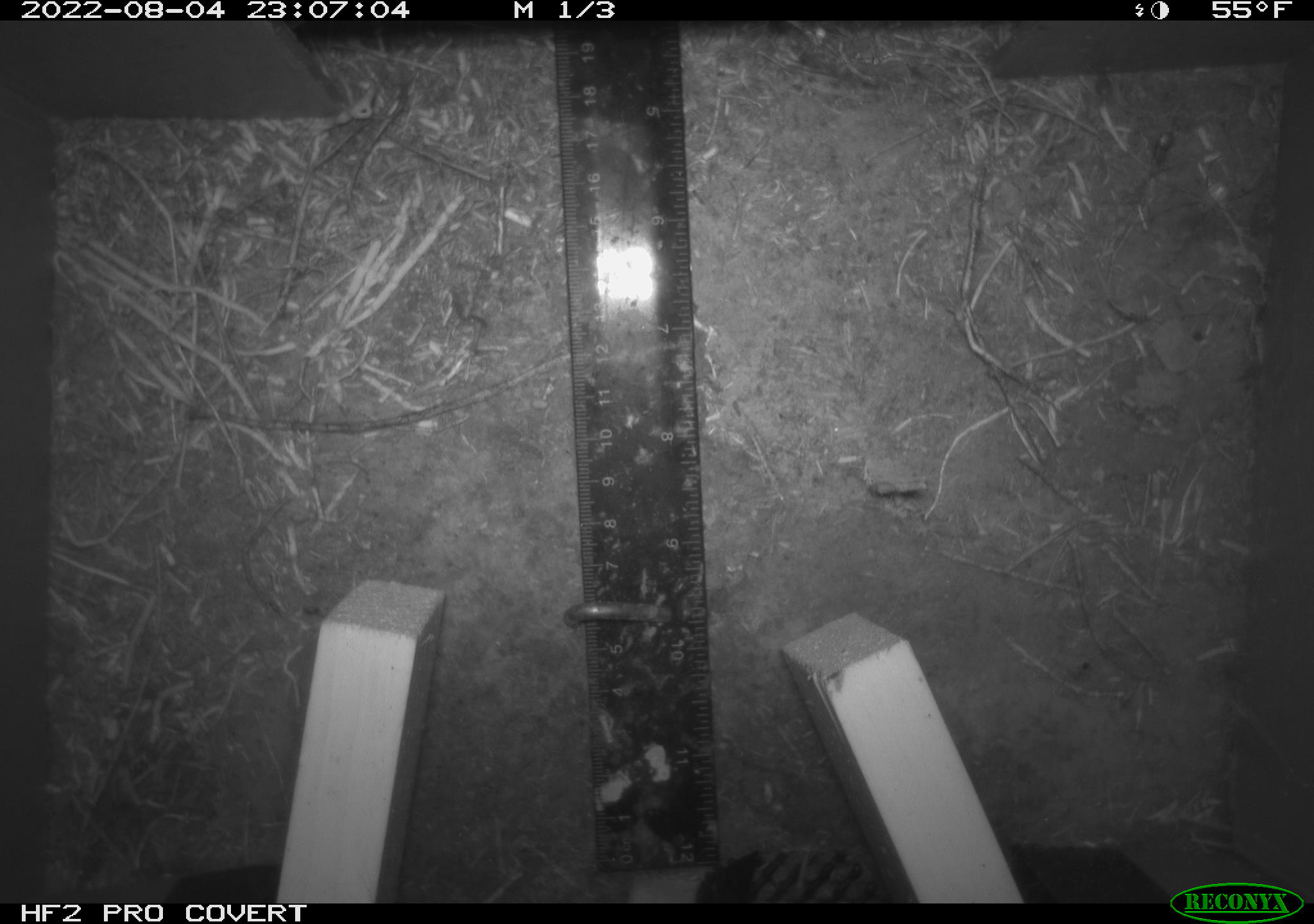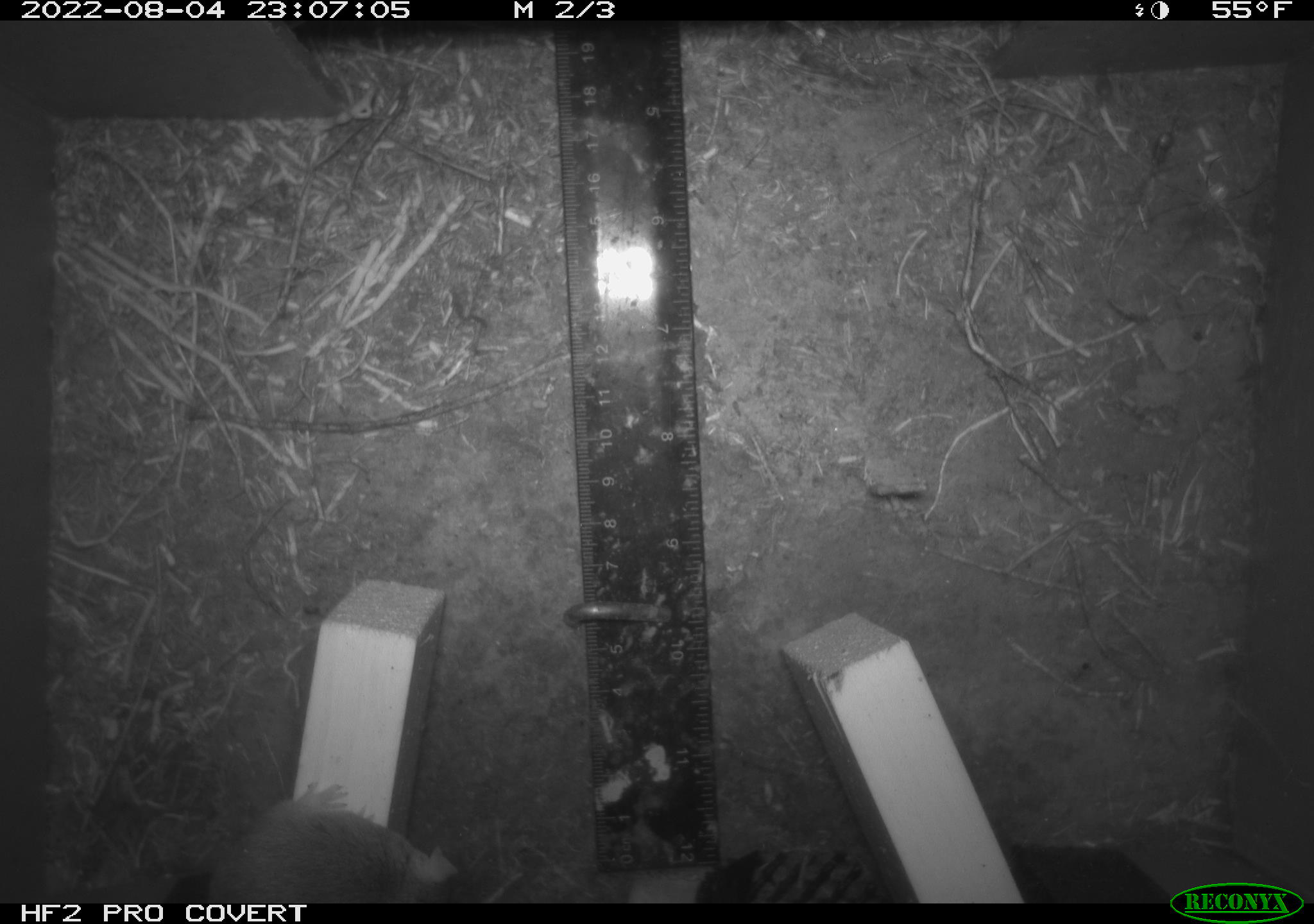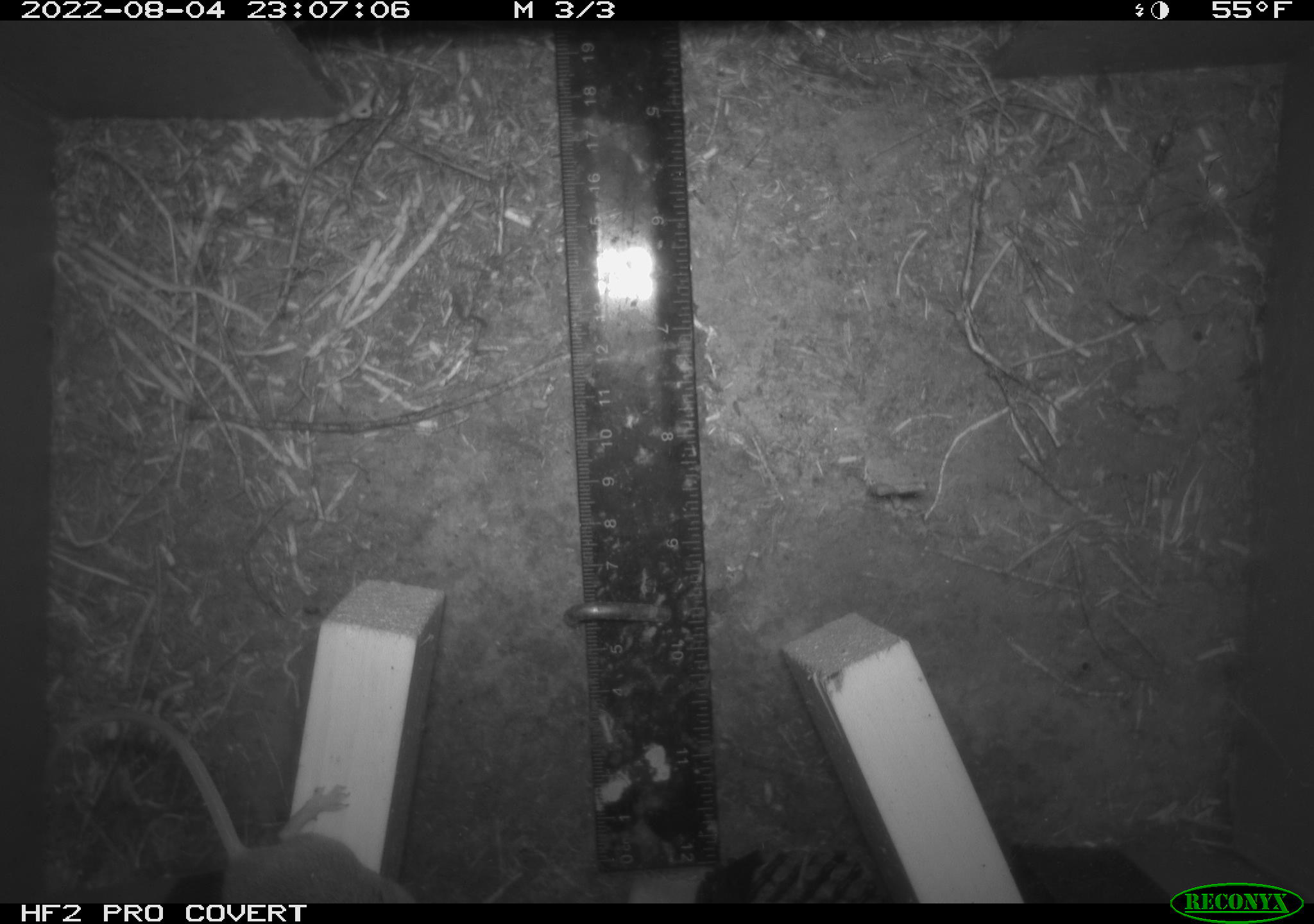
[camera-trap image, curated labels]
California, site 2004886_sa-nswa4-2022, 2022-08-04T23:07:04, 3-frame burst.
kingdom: Animalia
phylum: Chordata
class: Mammalia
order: Rodentia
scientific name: Rodentia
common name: rodent